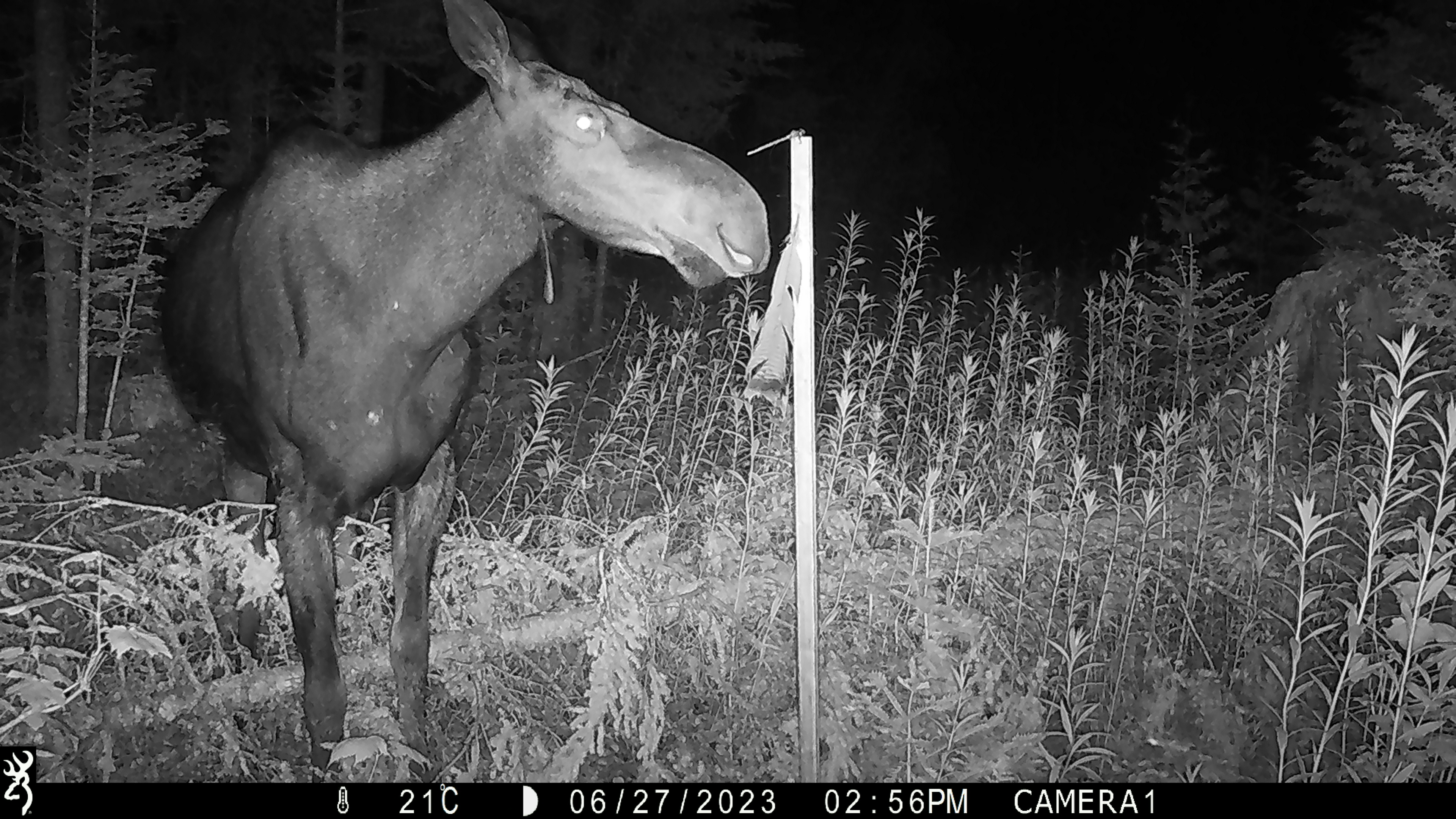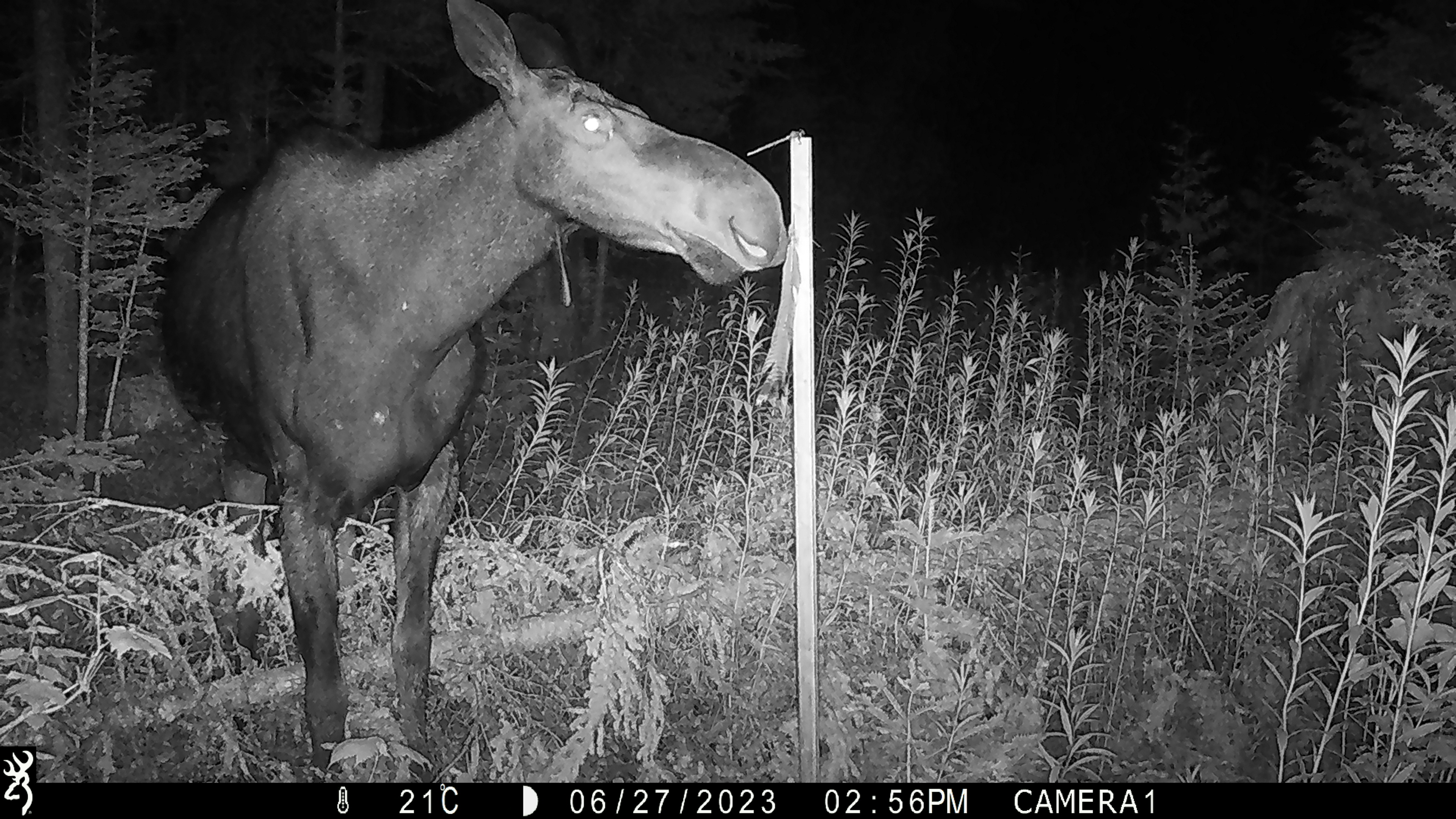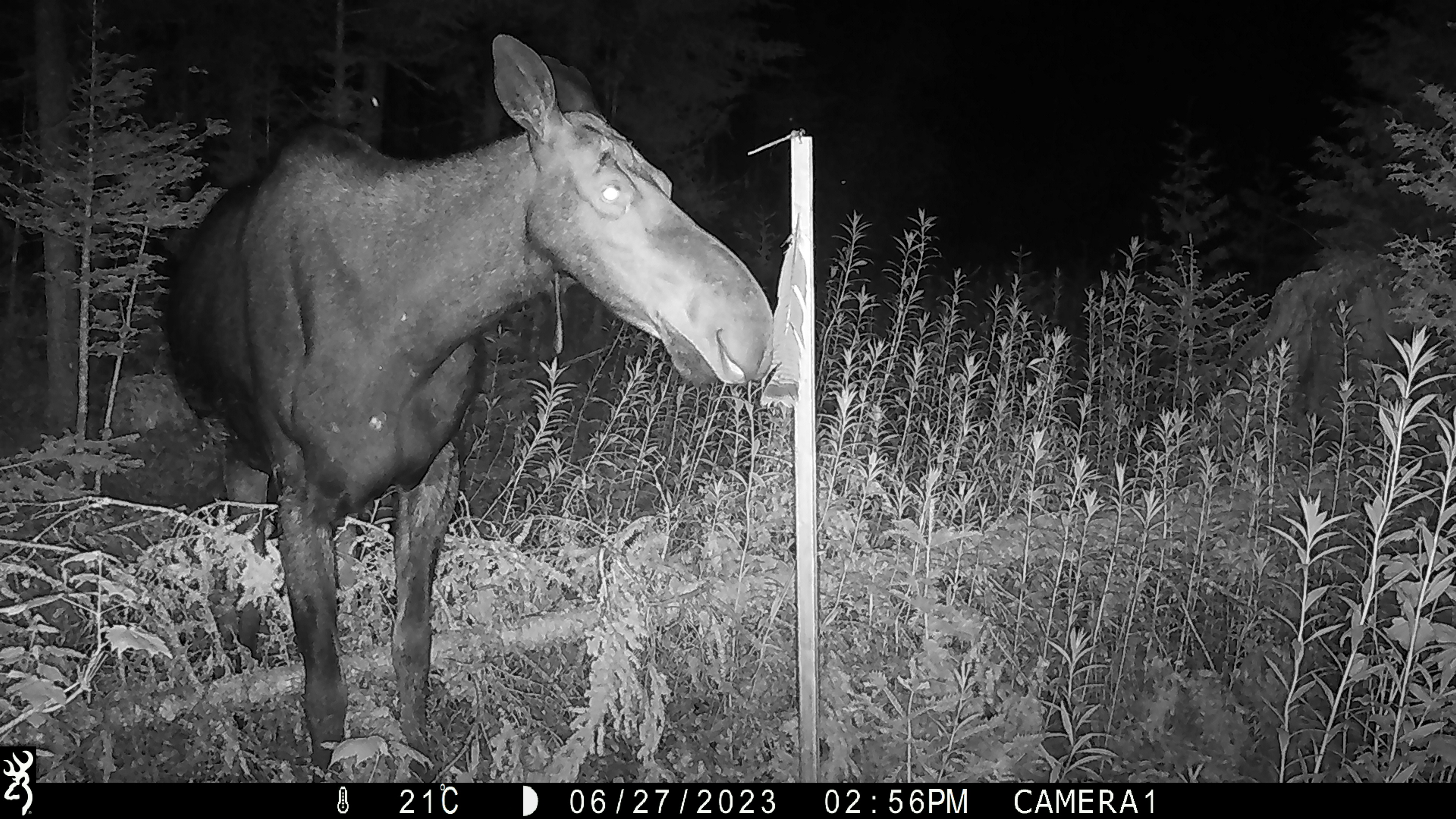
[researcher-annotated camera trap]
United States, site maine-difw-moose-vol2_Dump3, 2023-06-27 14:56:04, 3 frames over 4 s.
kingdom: Animalia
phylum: Chordata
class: Mammalia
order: Artiodactyla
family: Cervidae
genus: Alces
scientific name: Alces alces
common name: moose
Moose (Alces alces).